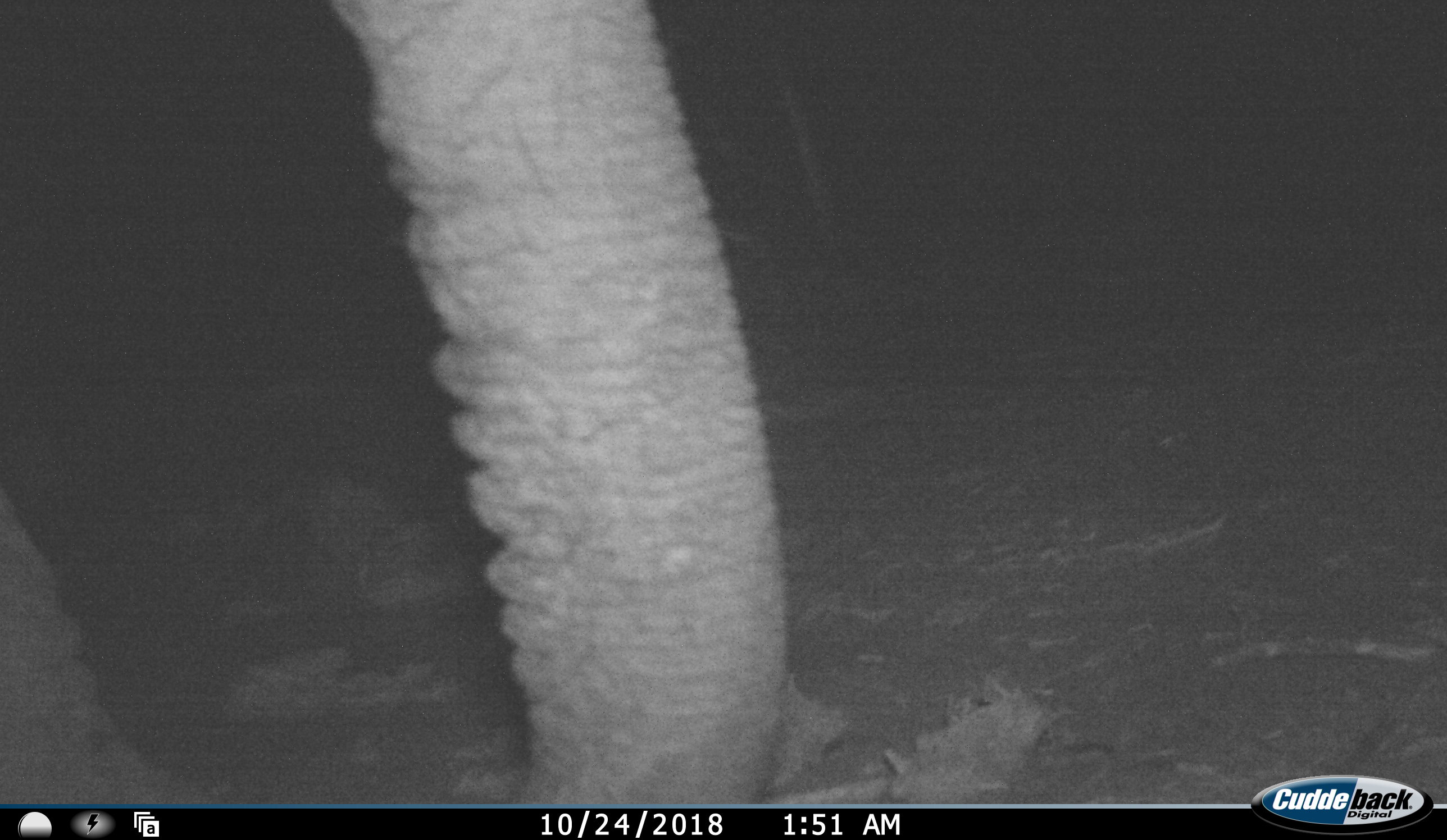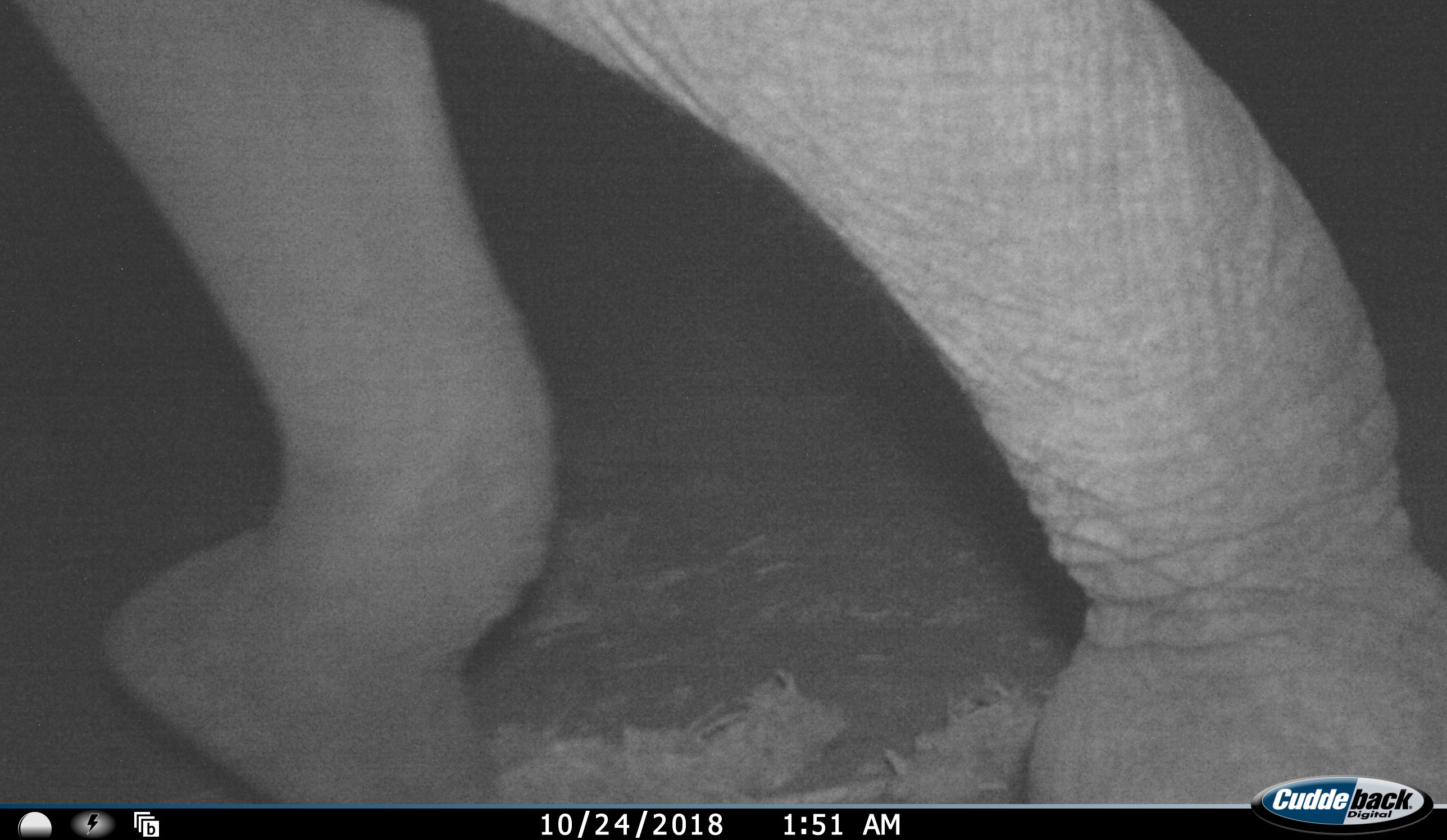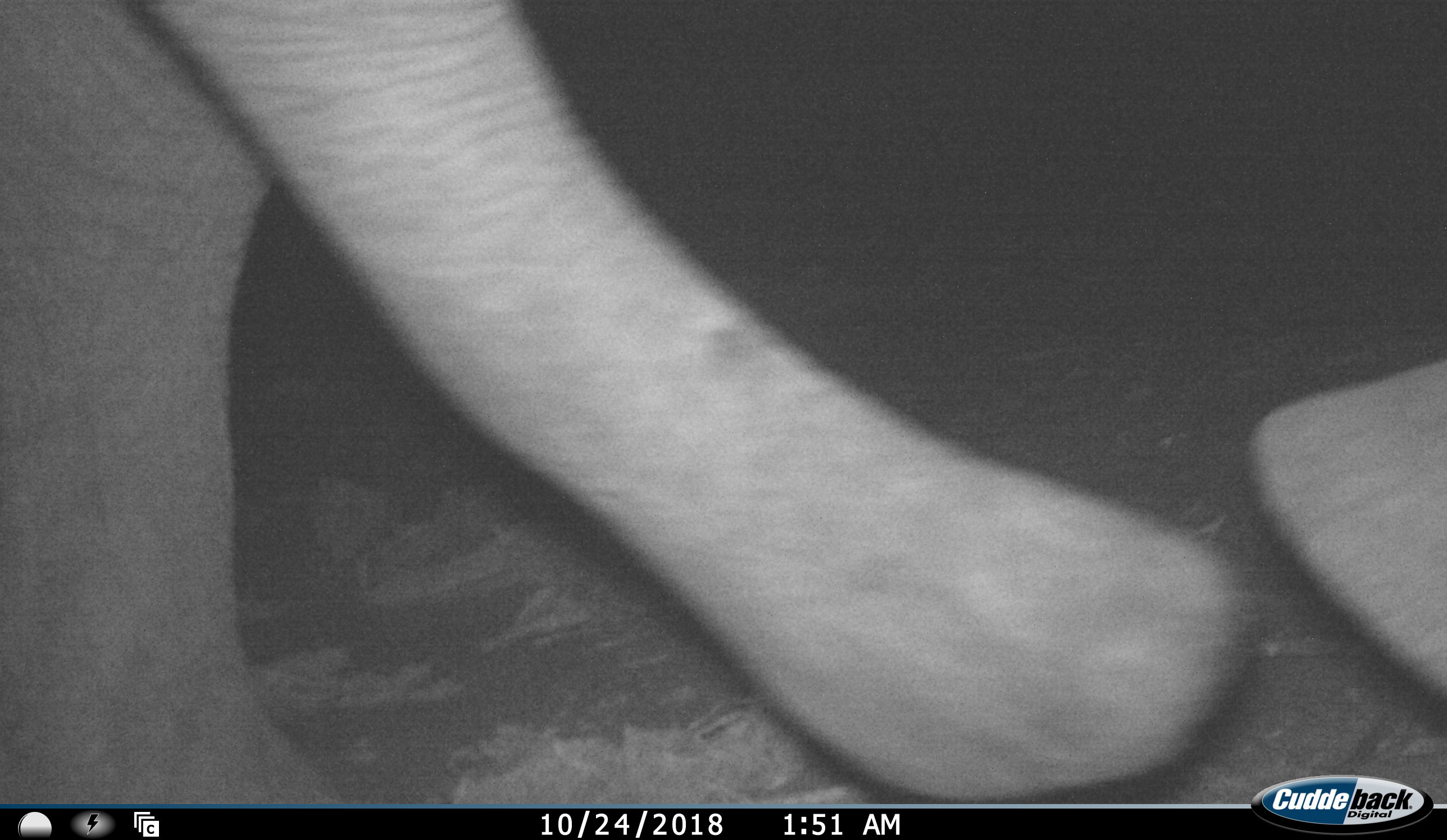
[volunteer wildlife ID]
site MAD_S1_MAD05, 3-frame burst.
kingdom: Animalia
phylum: Chordata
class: Mammalia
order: Proboscidea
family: Elephantidae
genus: Loxodonta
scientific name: Loxodonta africana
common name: african bush elephant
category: elephant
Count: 1.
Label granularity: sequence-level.